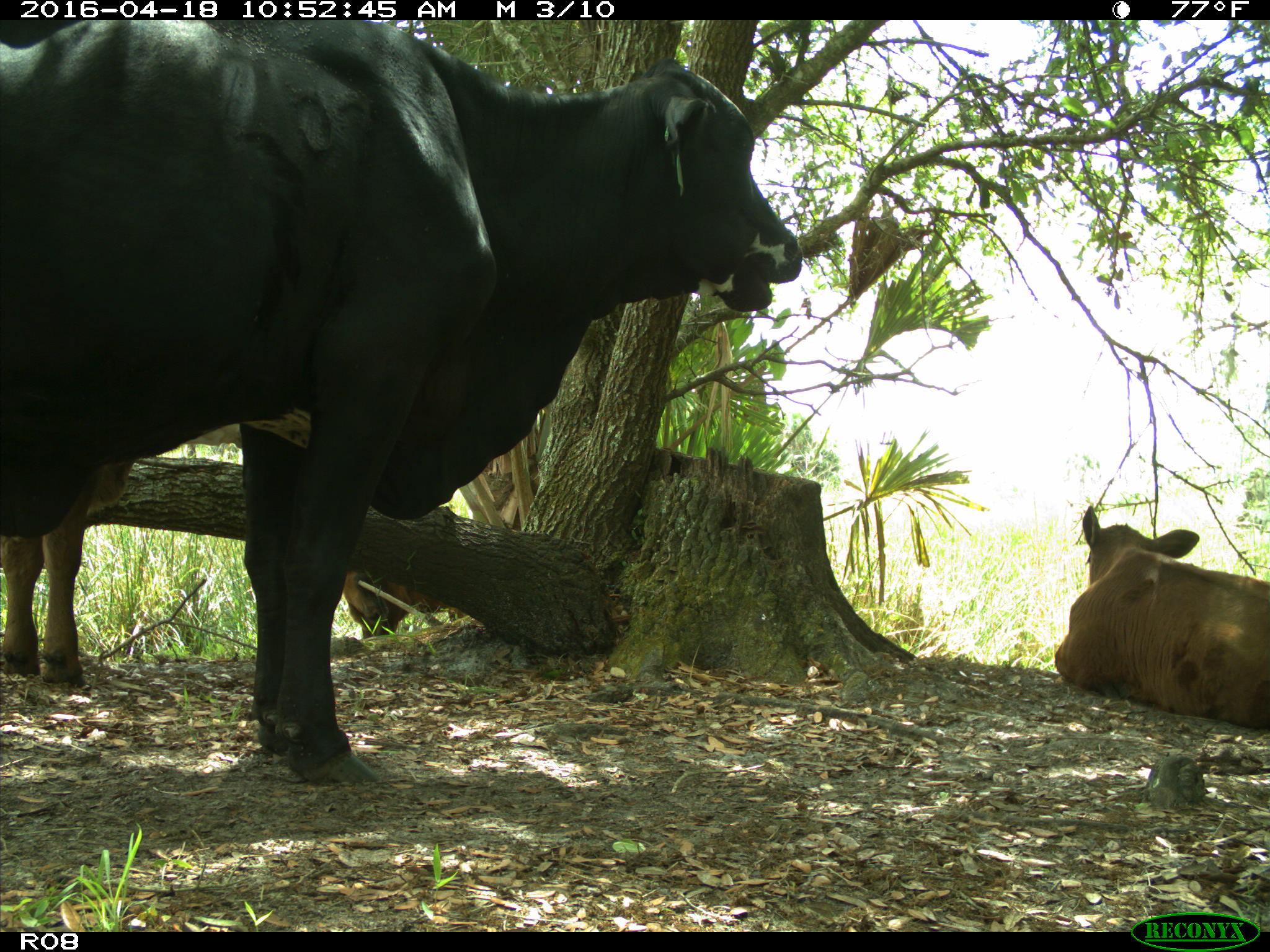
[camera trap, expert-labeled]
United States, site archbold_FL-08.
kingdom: Animalia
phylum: Chordata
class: Mammalia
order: Artiodactyla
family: Bovidae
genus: Bos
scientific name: Bos taurus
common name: domestic cow